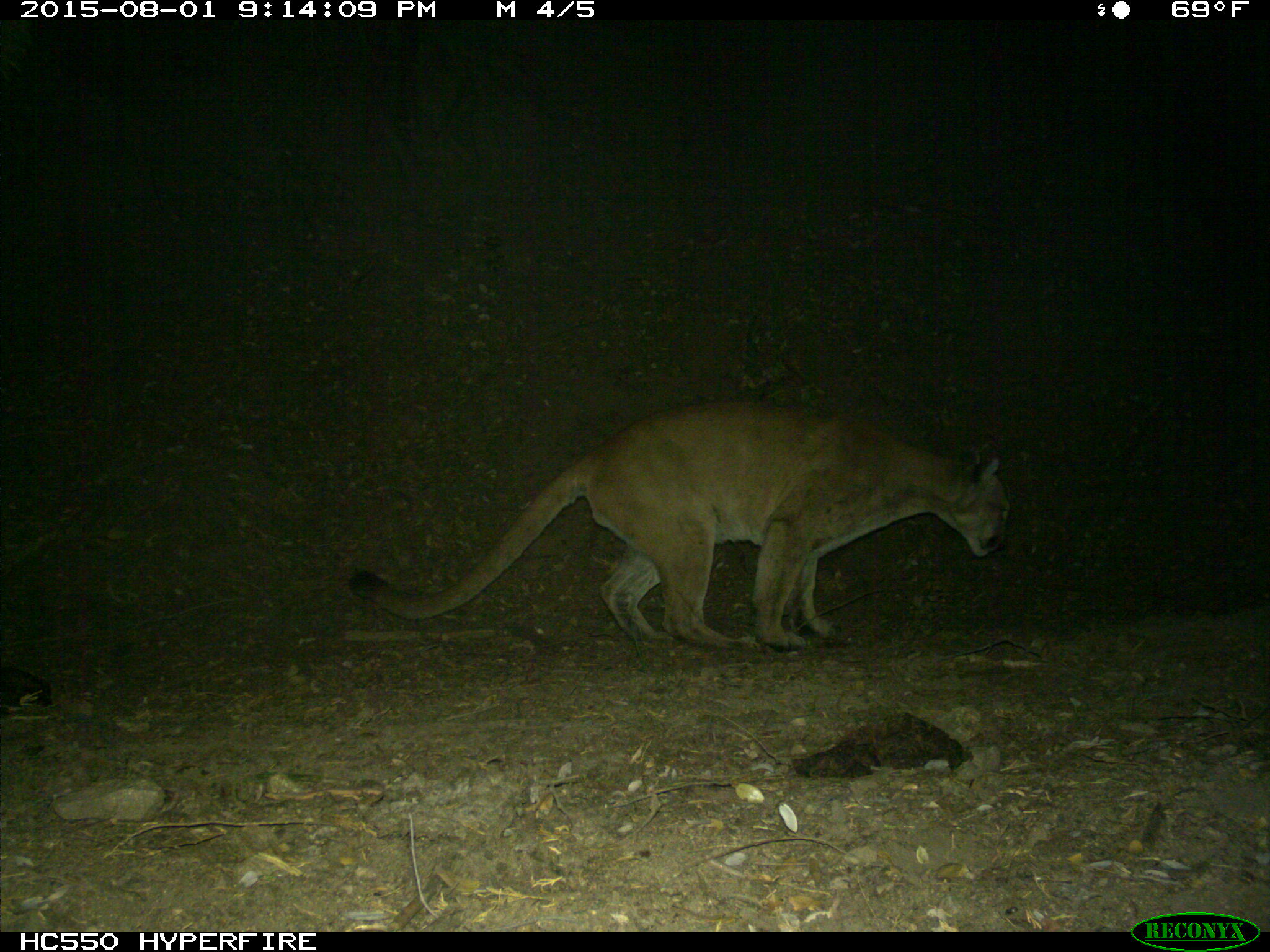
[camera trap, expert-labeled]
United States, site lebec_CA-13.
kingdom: Animalia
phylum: Chordata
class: Mammalia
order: Carnivora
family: Felidae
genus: Puma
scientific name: Puma concolor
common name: mountain lion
Puma concolor (mountain lion).